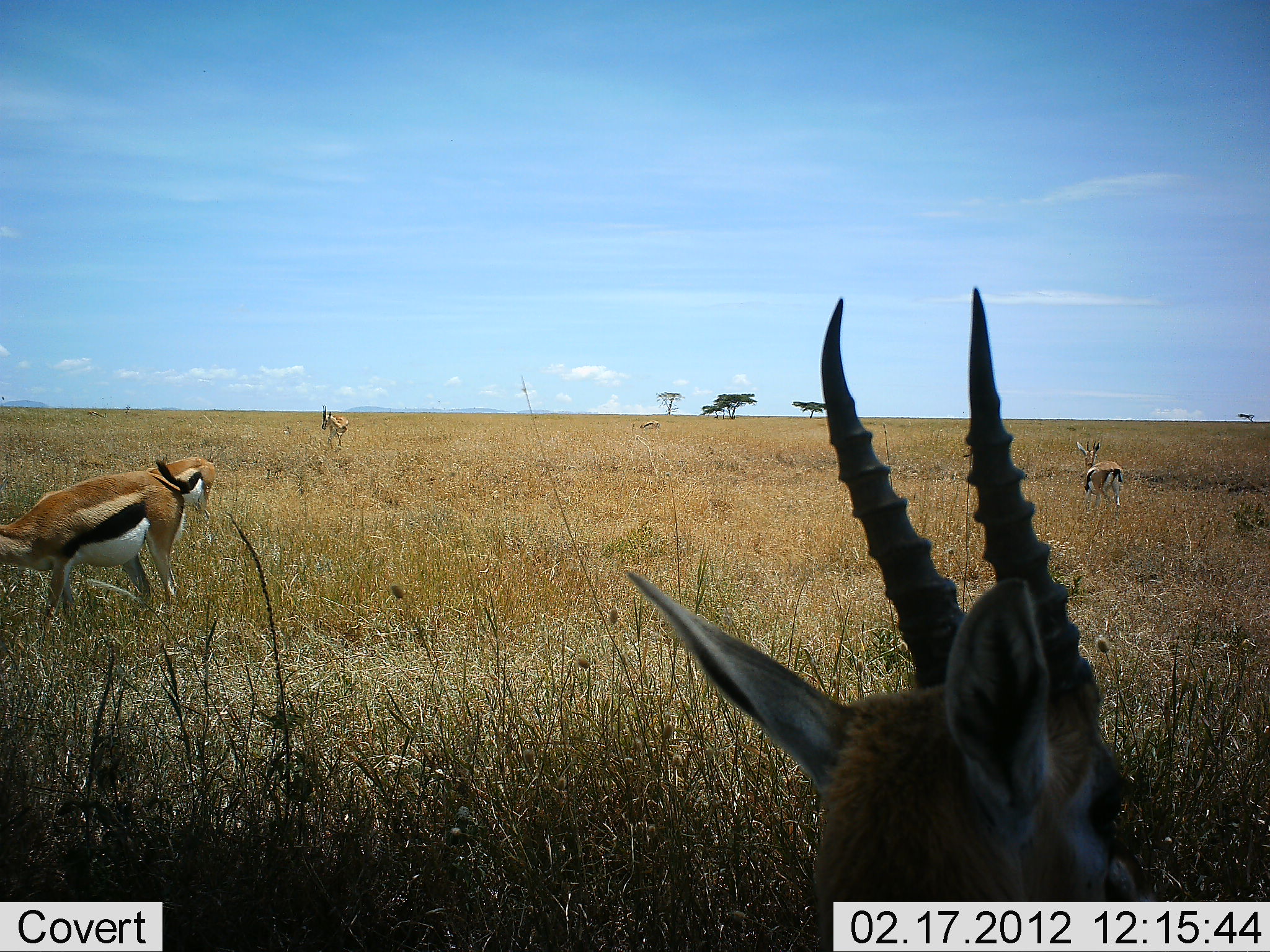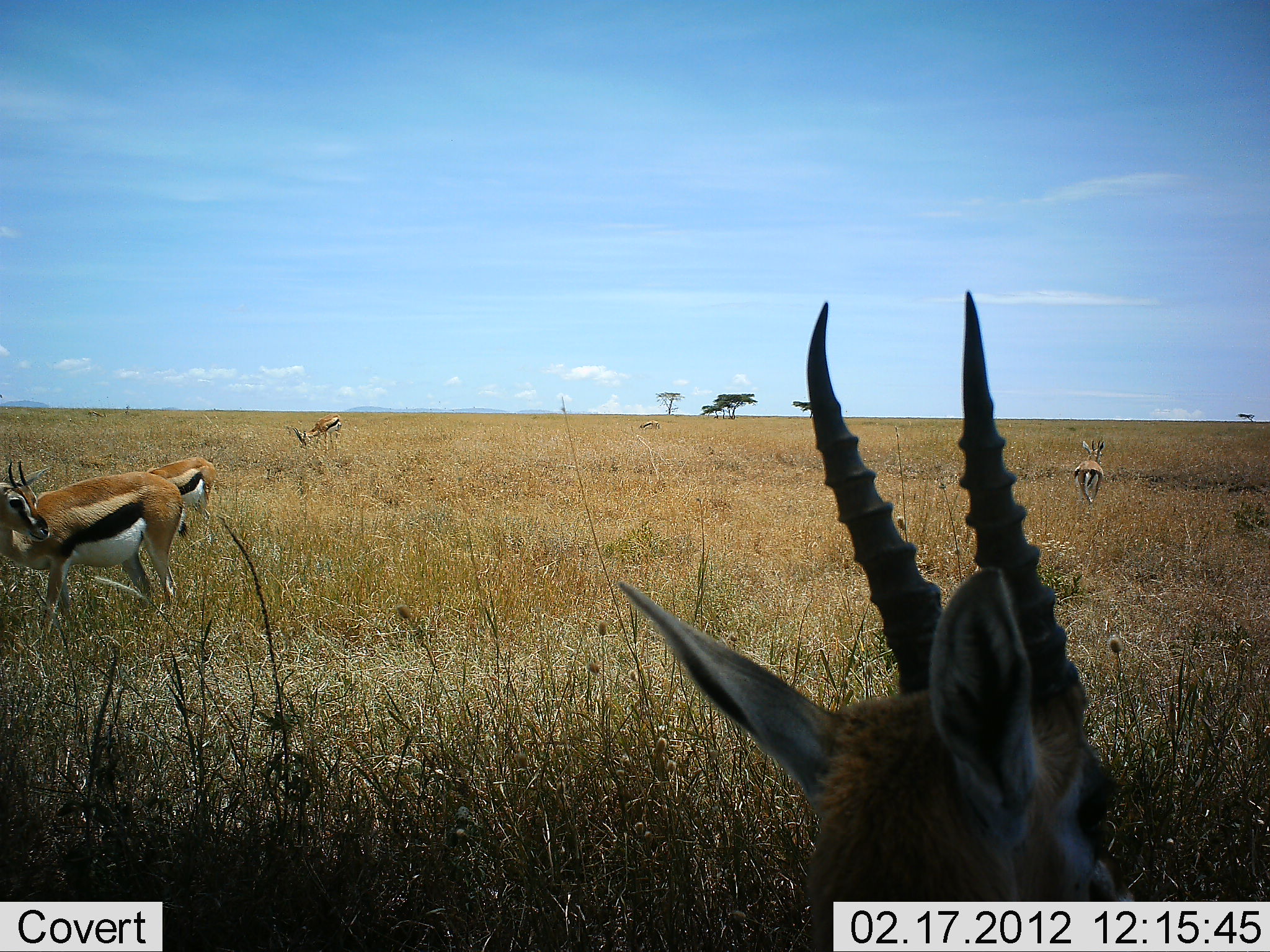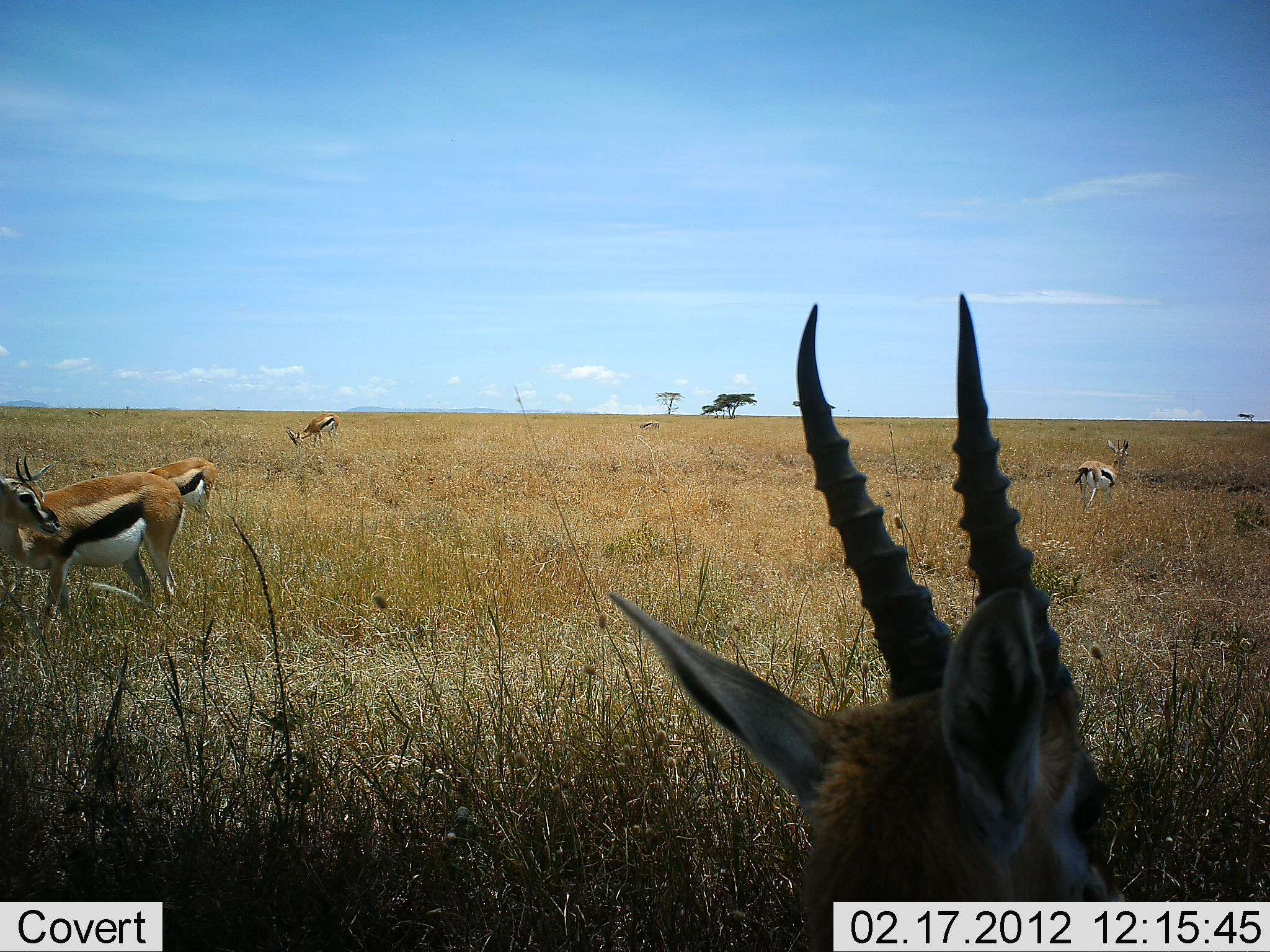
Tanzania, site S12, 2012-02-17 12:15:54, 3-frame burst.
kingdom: Animalia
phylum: Chordata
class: Mammalia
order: Artiodactyla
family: Bovidae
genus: Eudorcas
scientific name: Eudorcas thomsonii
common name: thomson's gazelle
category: gazellethomsons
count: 5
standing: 92%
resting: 8%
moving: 38%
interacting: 0%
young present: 0%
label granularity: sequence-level